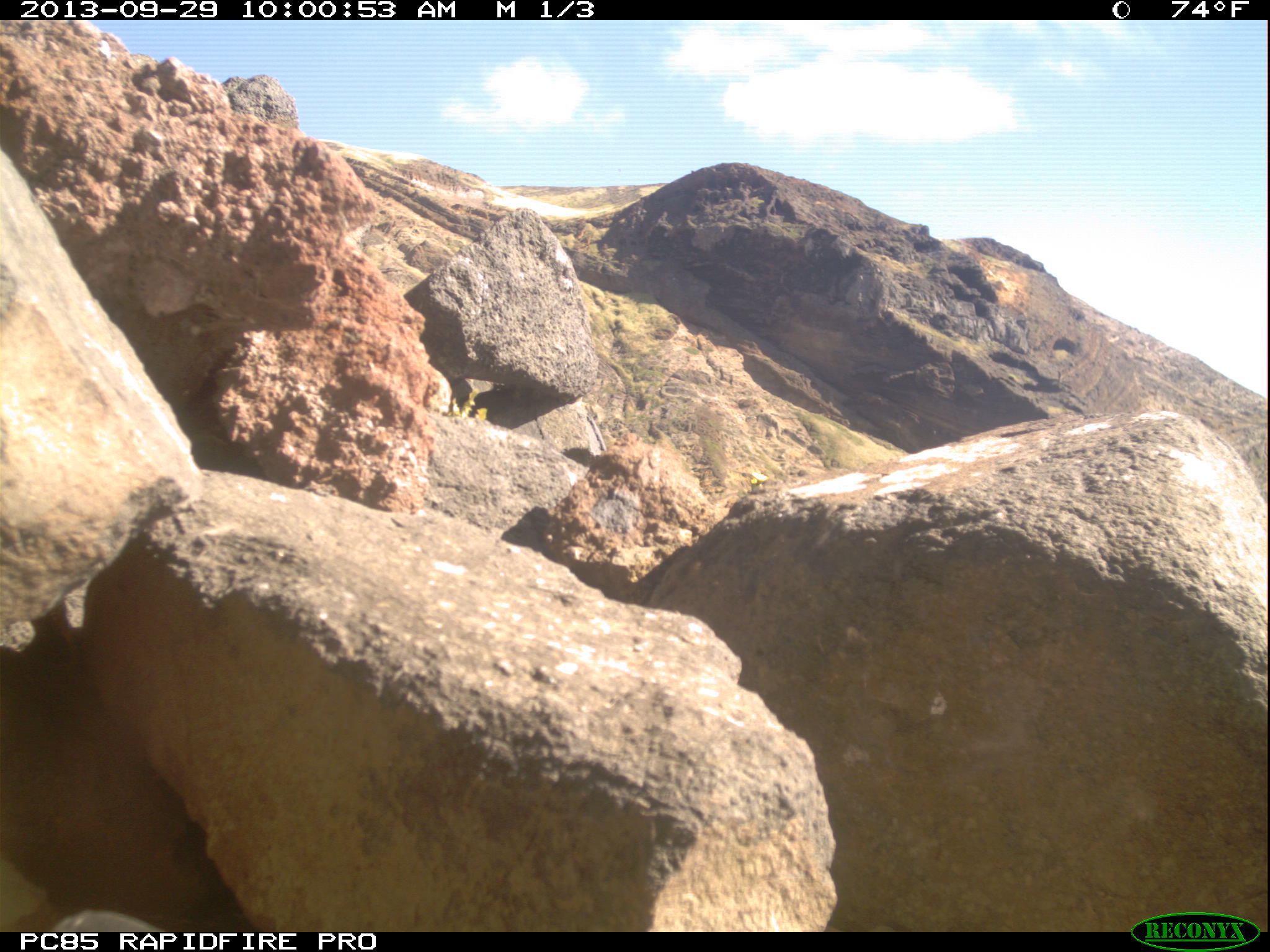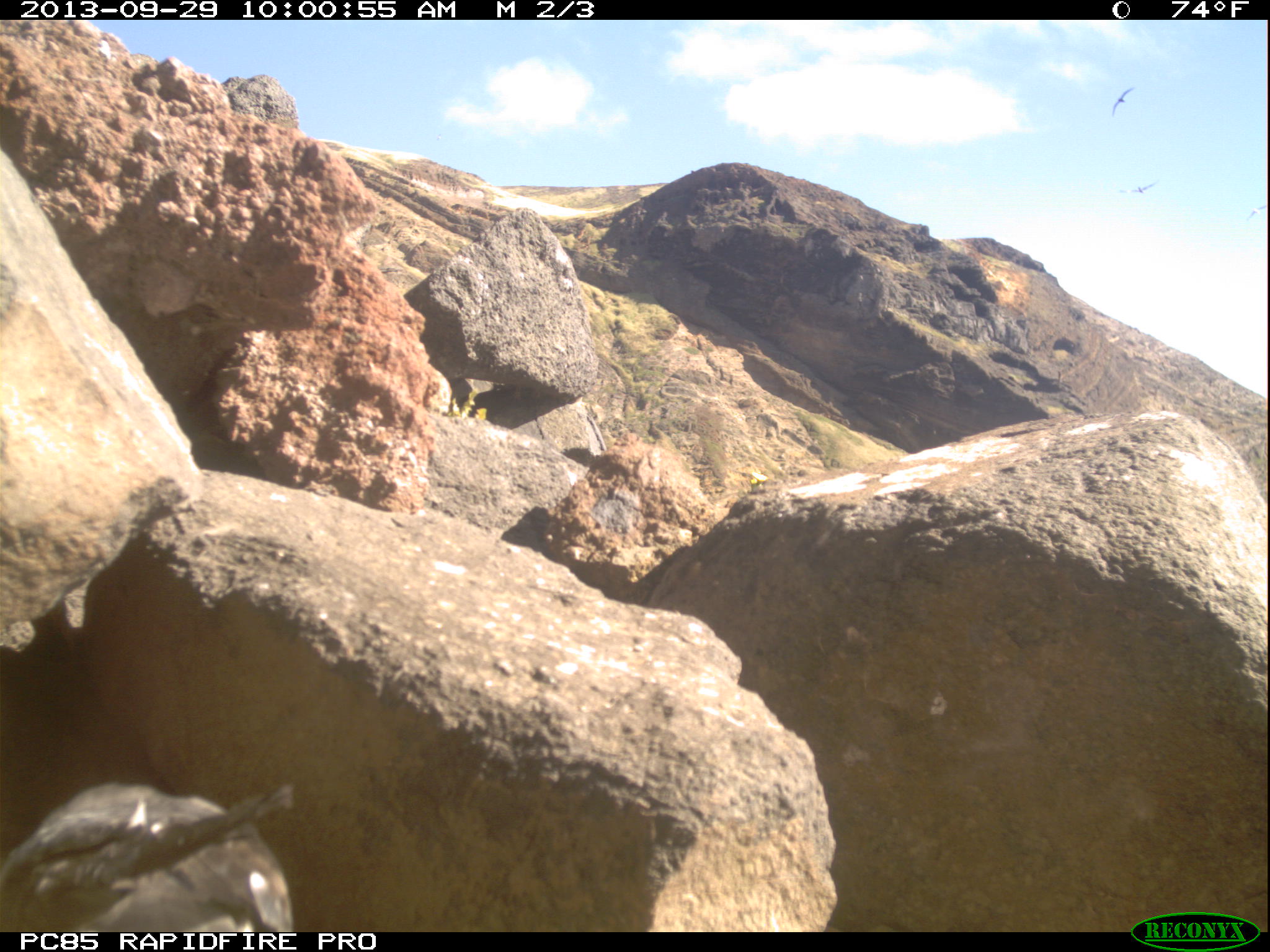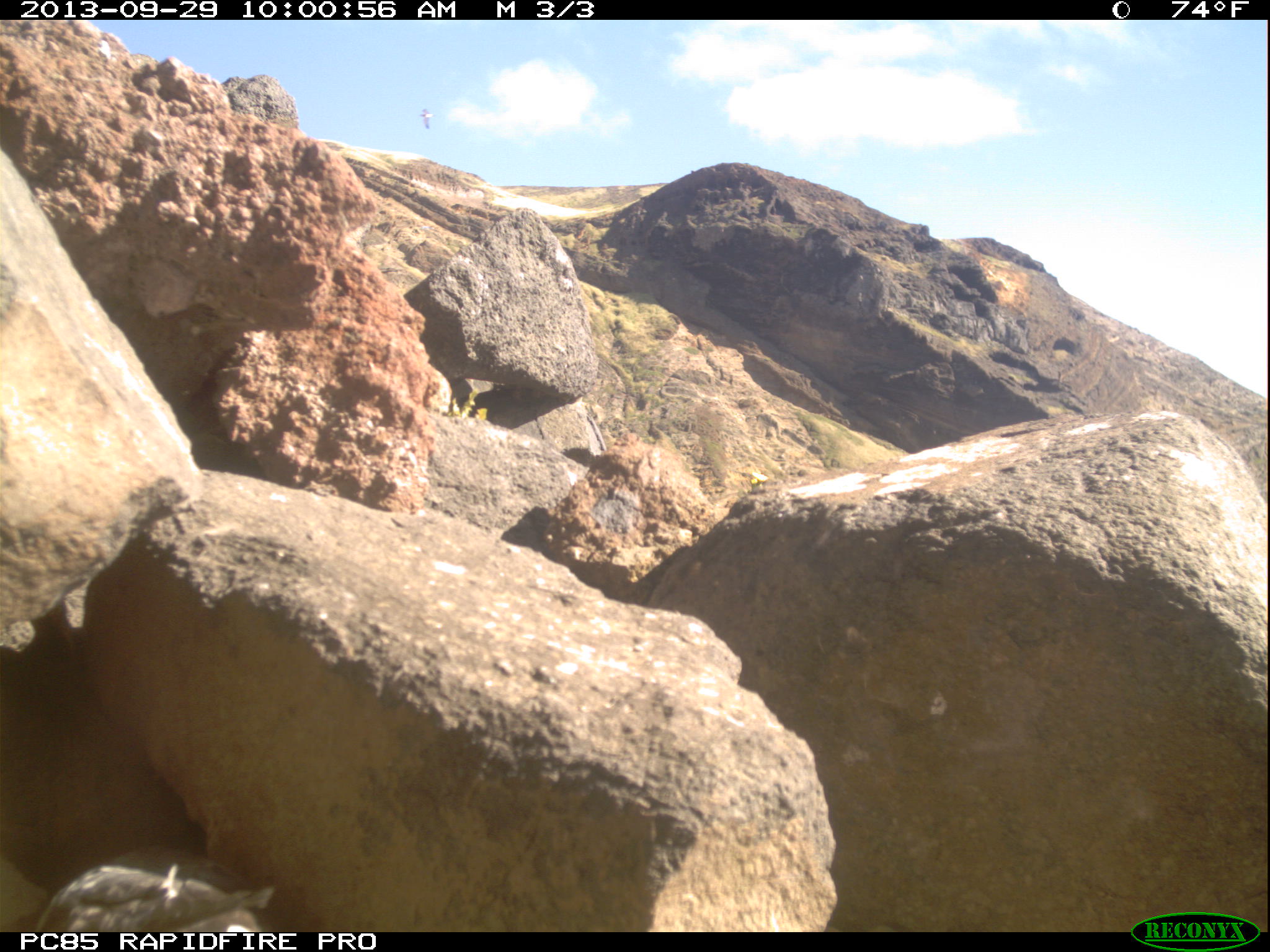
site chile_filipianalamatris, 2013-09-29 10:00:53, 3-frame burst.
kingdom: Animalia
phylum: Chordata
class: Aves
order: Procellariiformes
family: Procellariidae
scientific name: Procellariidae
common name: petrel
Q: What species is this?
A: Petrel (Procellariidae).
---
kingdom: Animalia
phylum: Chordata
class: Aves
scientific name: Aves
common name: bird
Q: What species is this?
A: Bird (Aves).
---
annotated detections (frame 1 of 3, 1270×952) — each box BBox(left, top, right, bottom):
petrel: BBox(53, 905, 162, 932)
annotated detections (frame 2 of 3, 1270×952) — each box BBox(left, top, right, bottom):
bird: BBox(1108, 79, 1136, 123); BBox(1113, 178, 1160, 201); BBox(1243, 197, 1270, 226)
petrel: BBox(6, 778, 299, 933)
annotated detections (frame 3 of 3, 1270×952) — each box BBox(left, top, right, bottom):
bird: BBox(413, 105, 437, 133)
petrel: BBox(13, 852, 279, 933)